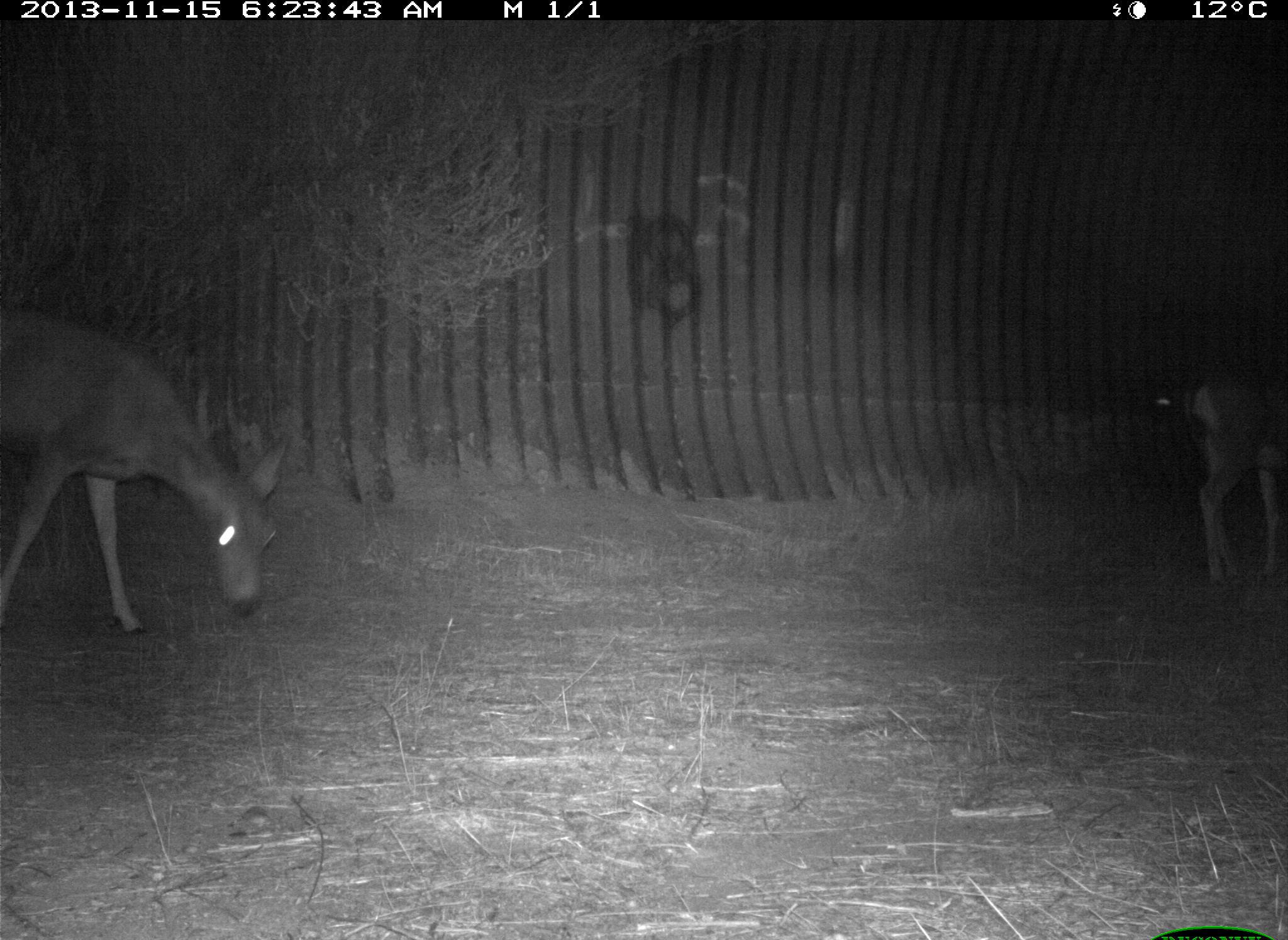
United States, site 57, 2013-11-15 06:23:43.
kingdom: Animalia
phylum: Chordata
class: Mammalia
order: Artiodactyla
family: Cervidae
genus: Odocoileus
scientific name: Odocoileus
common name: deer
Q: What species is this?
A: Deer (Odocoileus).